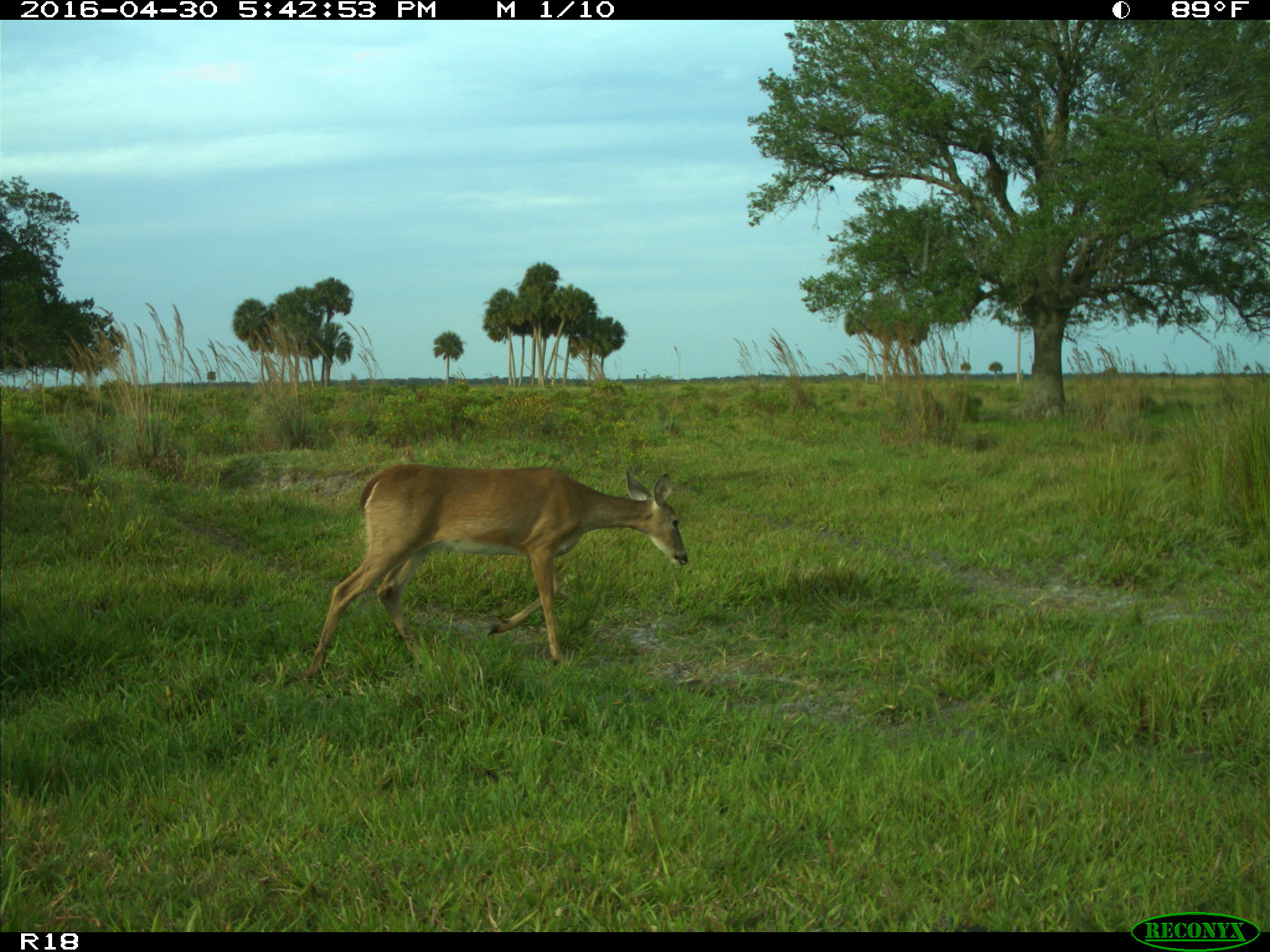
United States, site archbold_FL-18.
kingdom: Animalia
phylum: Chordata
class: Mammalia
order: Artiodactyla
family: Cervidae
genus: Odocoileus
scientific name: Odocoileus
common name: deer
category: unidentified deer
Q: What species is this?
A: Unidentified deer (deer) (Odocoileus).